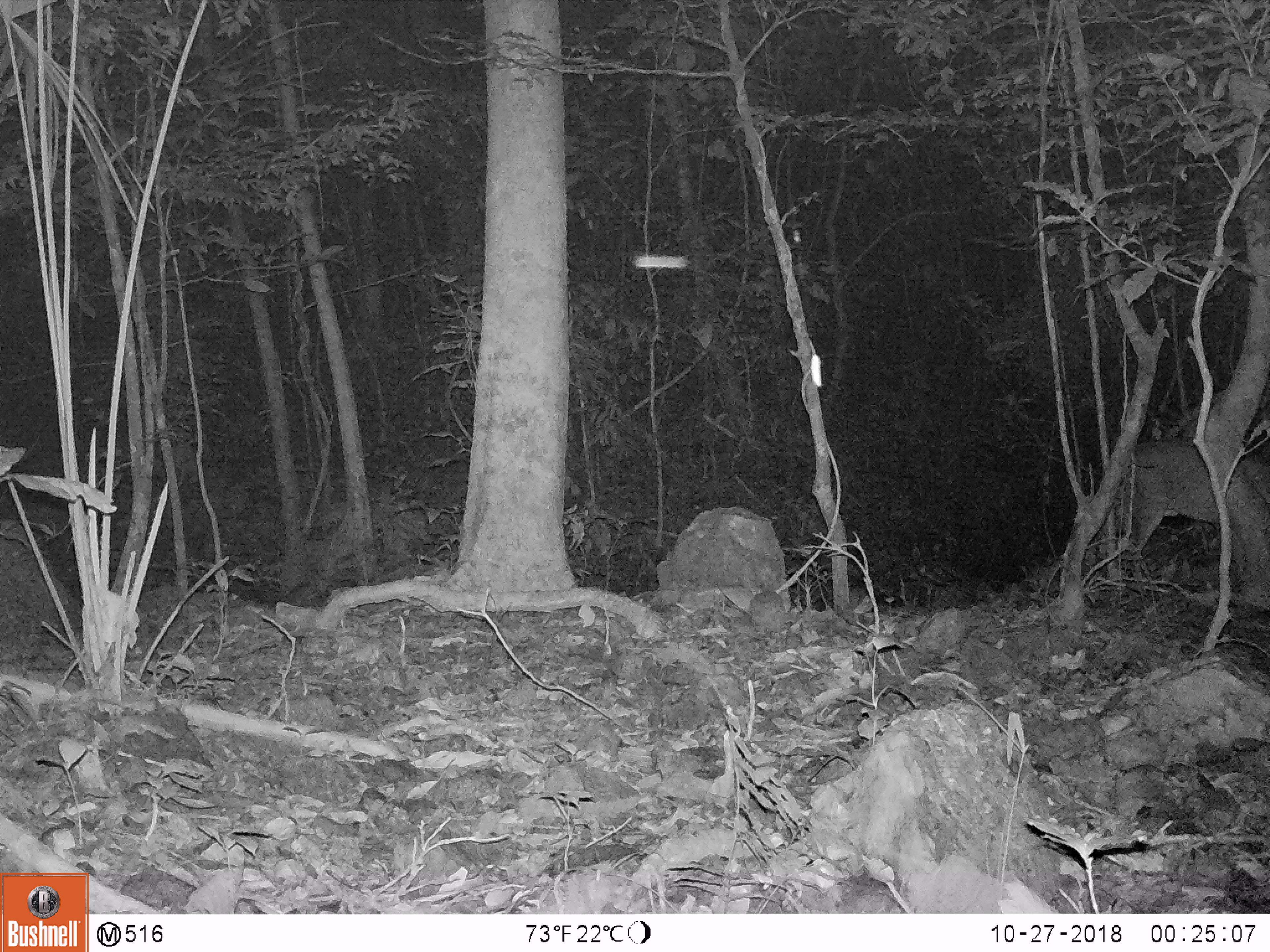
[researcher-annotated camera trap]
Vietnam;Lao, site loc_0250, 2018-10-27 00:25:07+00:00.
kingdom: Animalia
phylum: Chordata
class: Mammalia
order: Artiodactyla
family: Cervidae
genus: Muntiacus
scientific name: Muntiacus vuquangensis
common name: large-antlered muntjac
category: large antlered muntjac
Large antlered muntjac (large-antlered muntjac) (Muntiacus vuquangensis). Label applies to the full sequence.